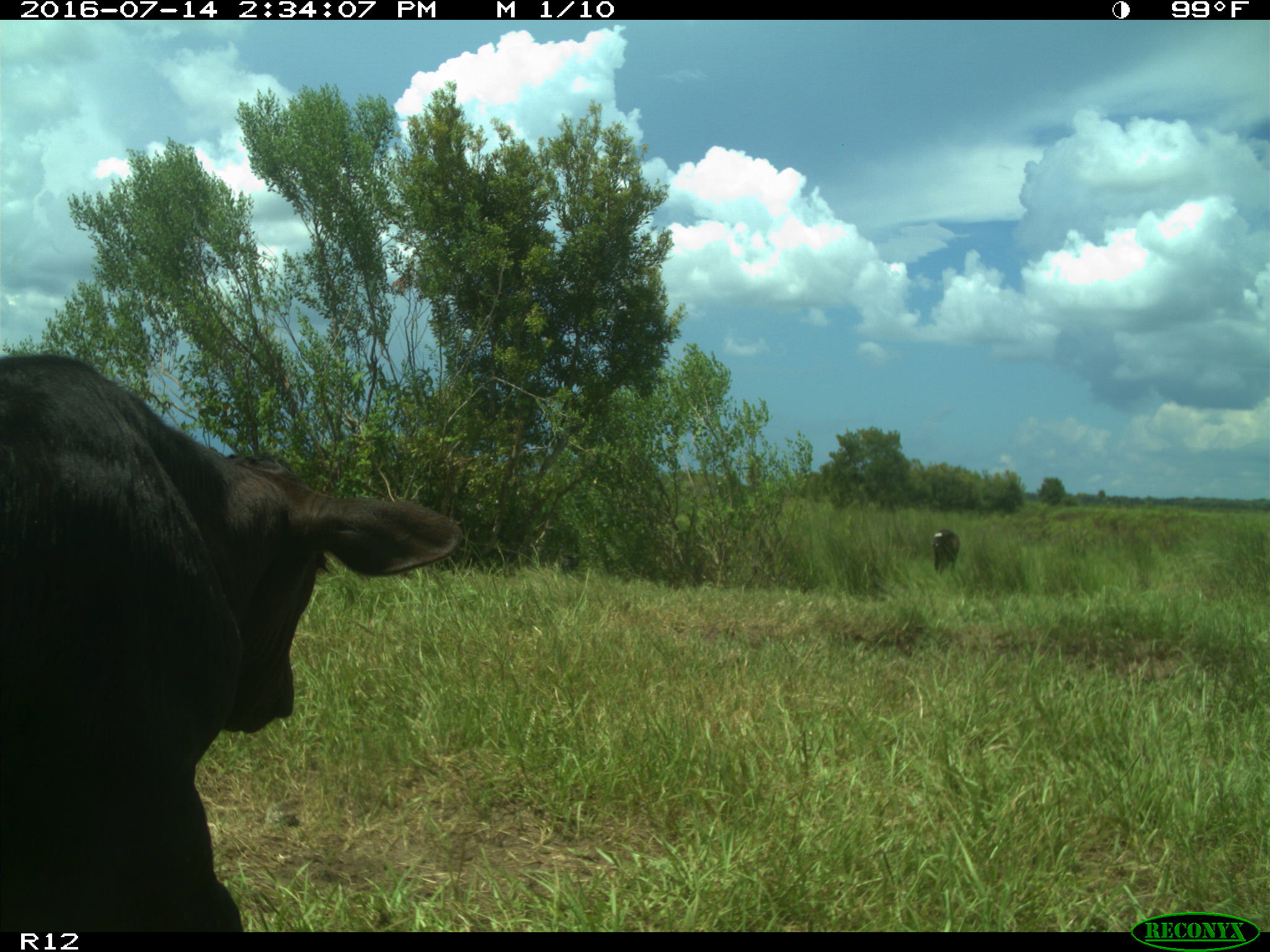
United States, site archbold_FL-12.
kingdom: Animalia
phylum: Chordata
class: Mammalia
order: Artiodactyla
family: Bovidae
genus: Bos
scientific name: Bos taurus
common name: domestic cow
Bos taurus (domestic cow).